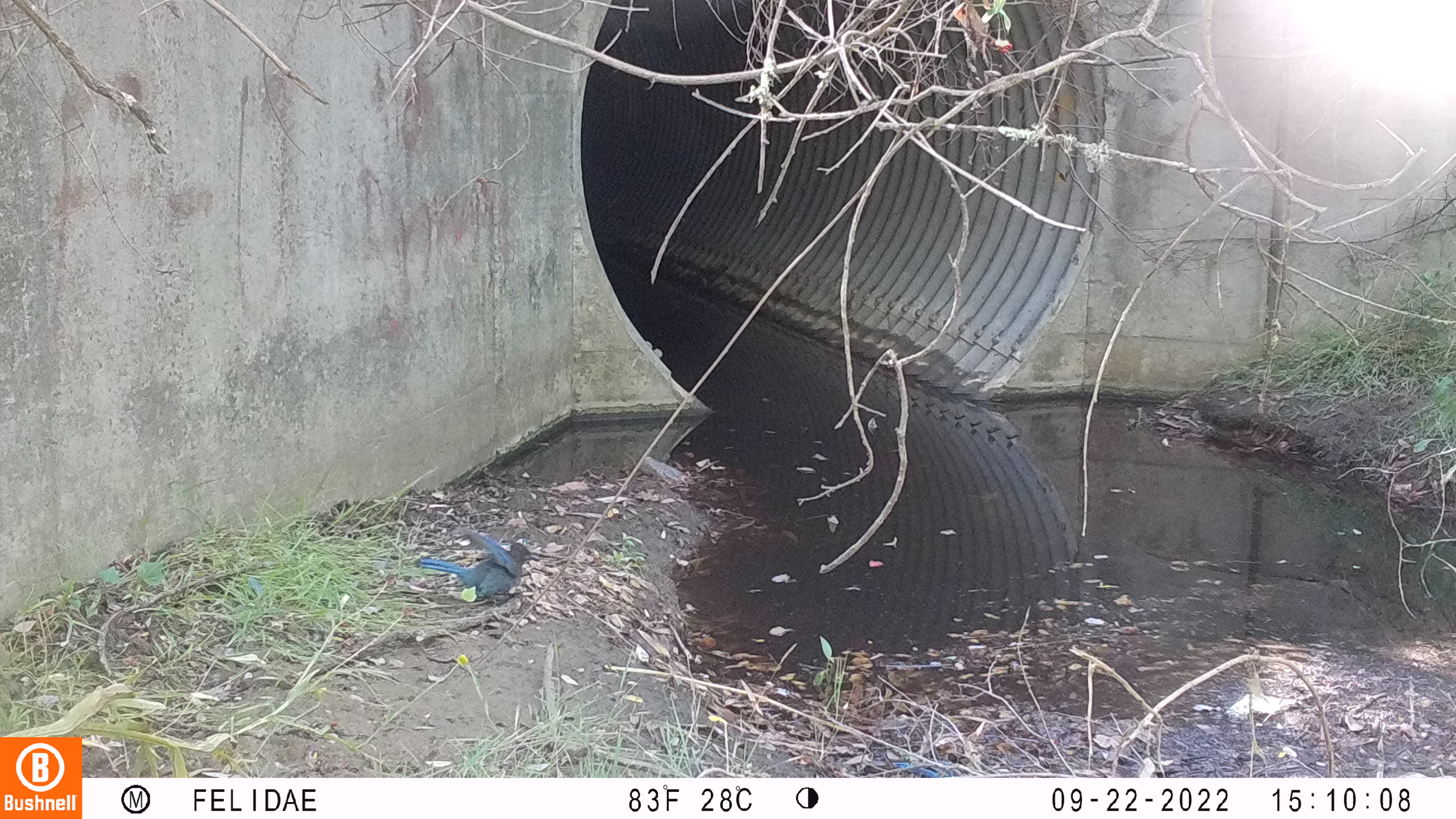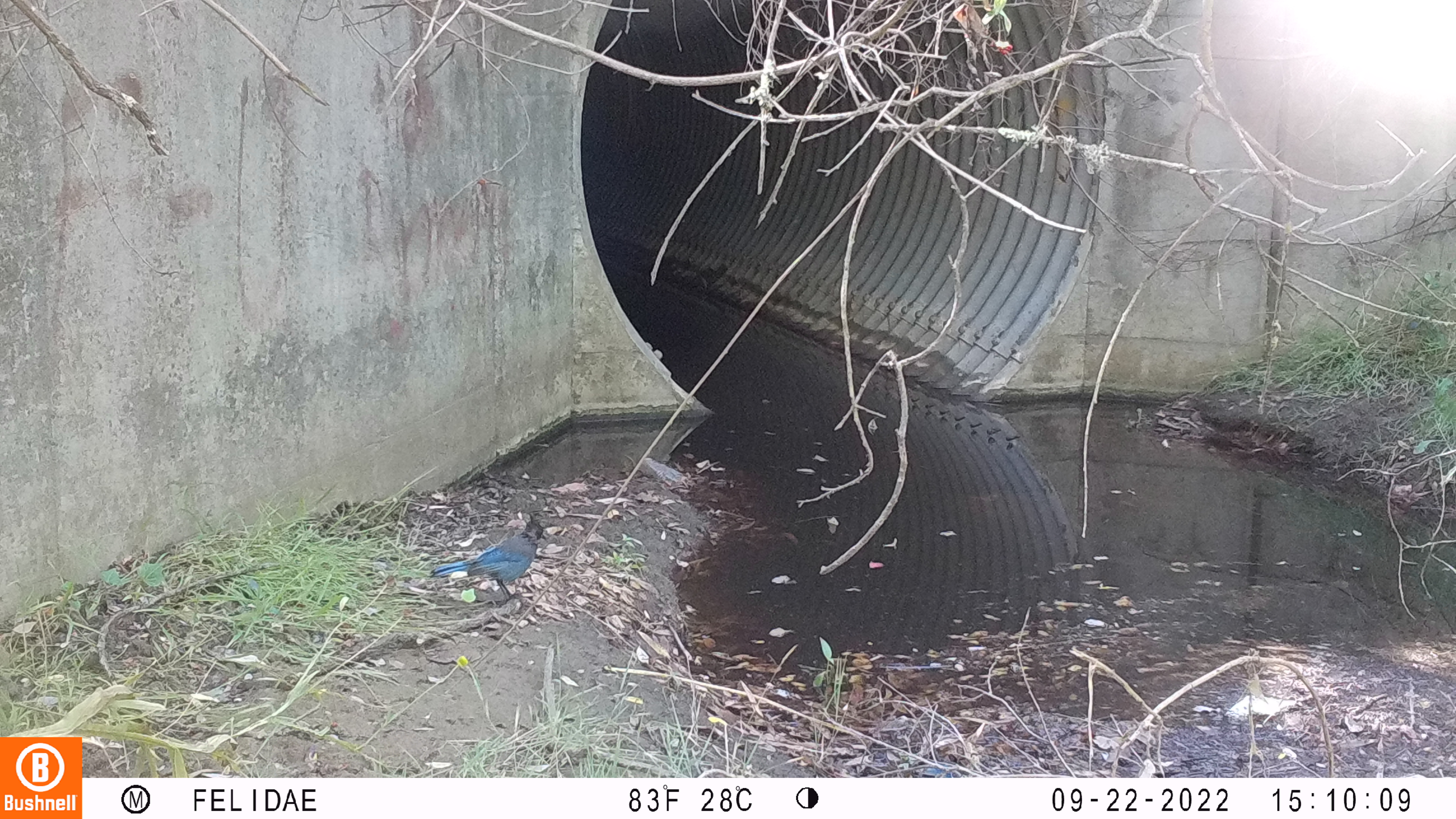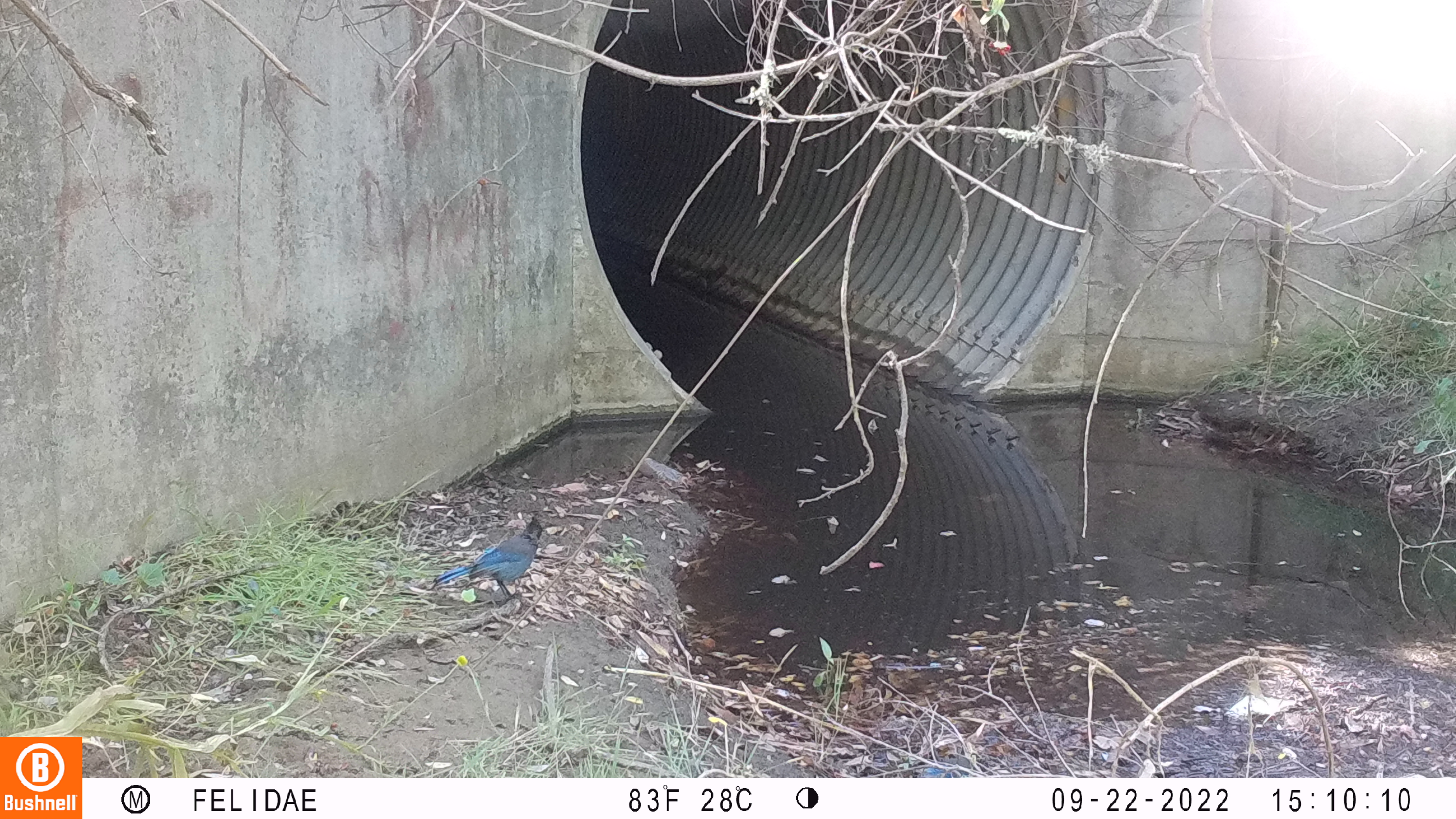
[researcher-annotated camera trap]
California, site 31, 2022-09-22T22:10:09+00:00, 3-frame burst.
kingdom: Animalia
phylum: Chordata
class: Aves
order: Passeriformes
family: Corvidae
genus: Cyanocitta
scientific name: Cyanocitta stelleri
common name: steller's jay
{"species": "steller's jay (Cyanocitta stelleri)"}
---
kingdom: Animalia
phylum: Chordata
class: Aves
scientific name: Aves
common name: bird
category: unknown bird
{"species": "unknown bird (bird) (Aves)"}